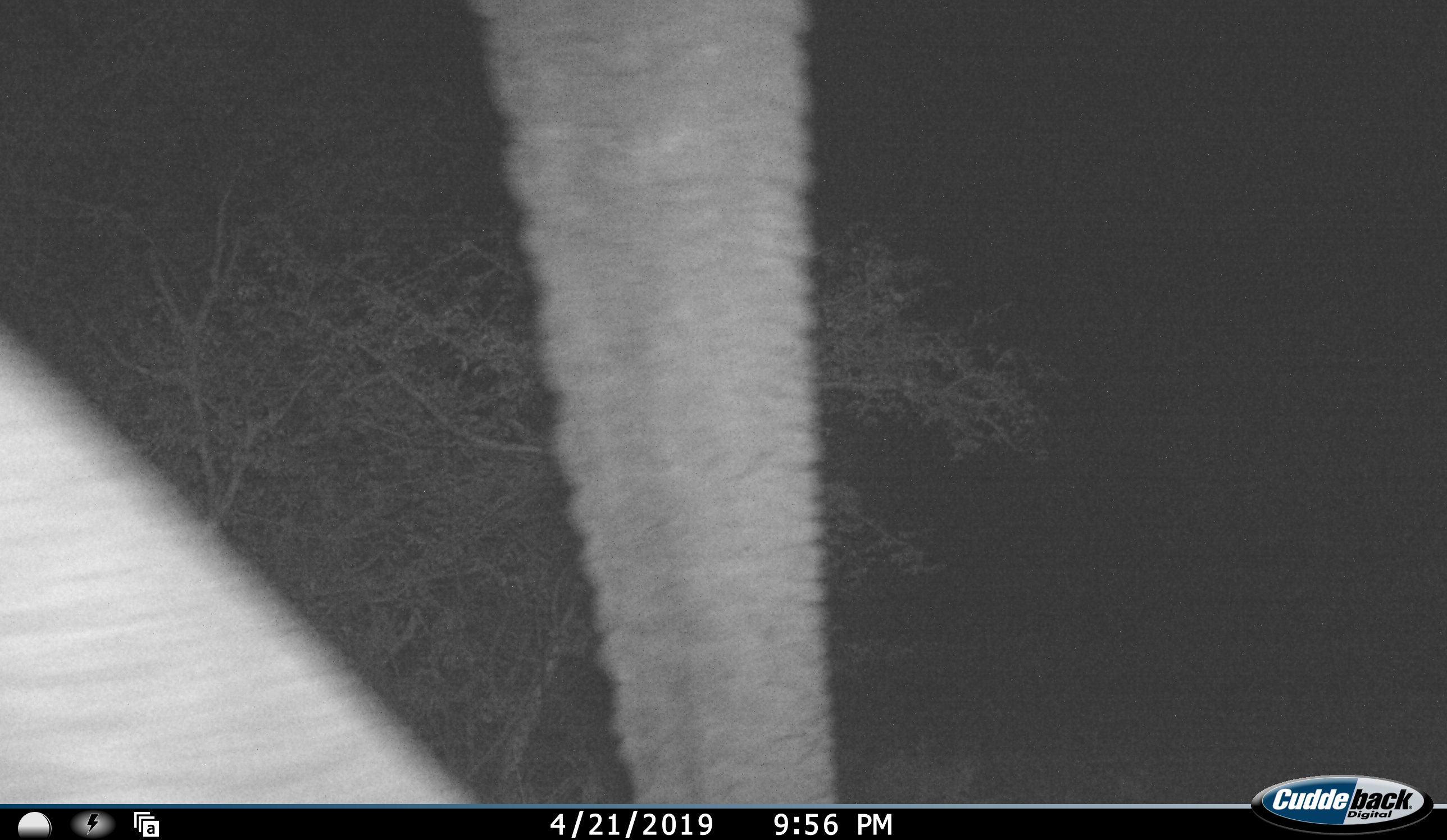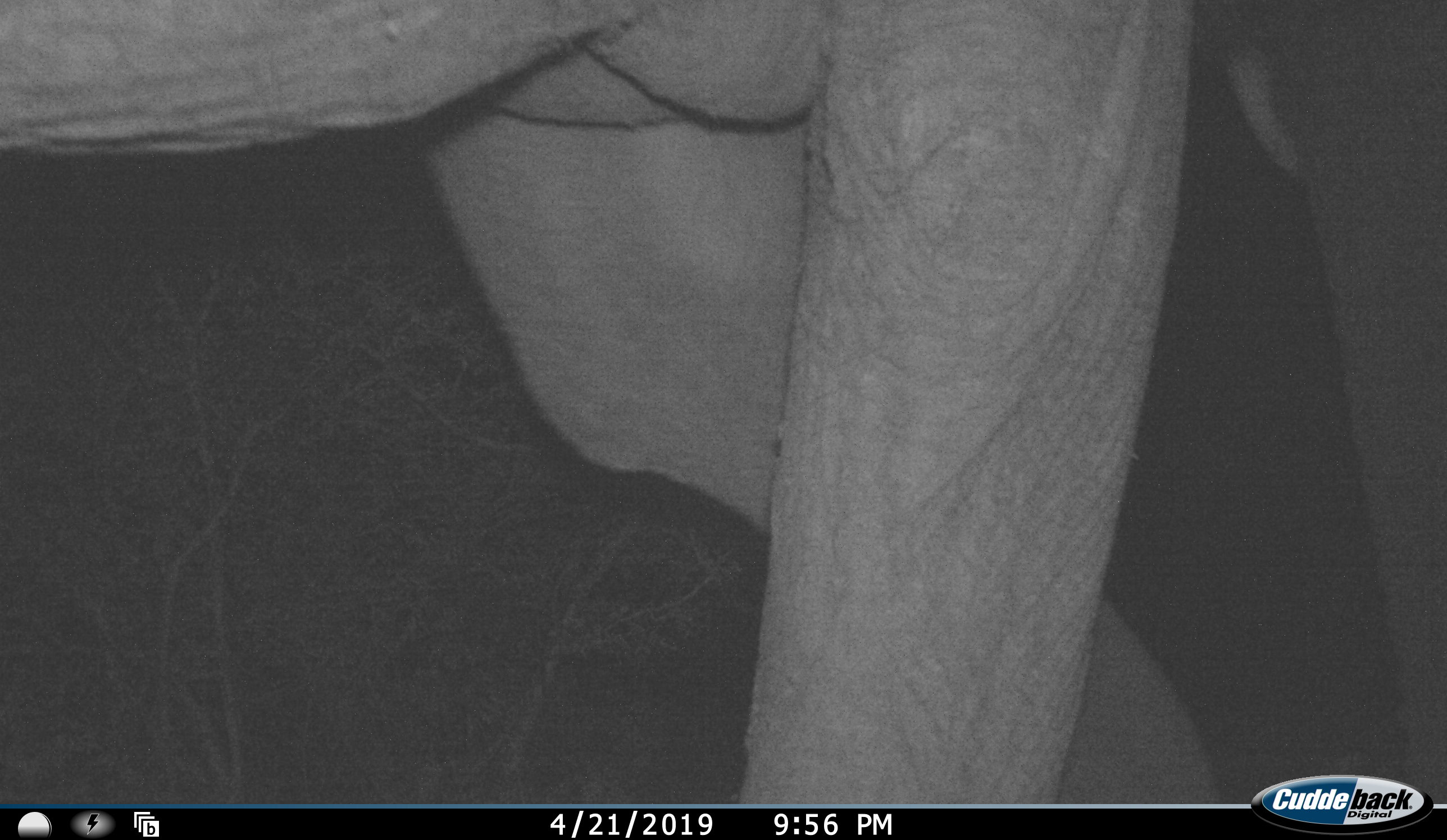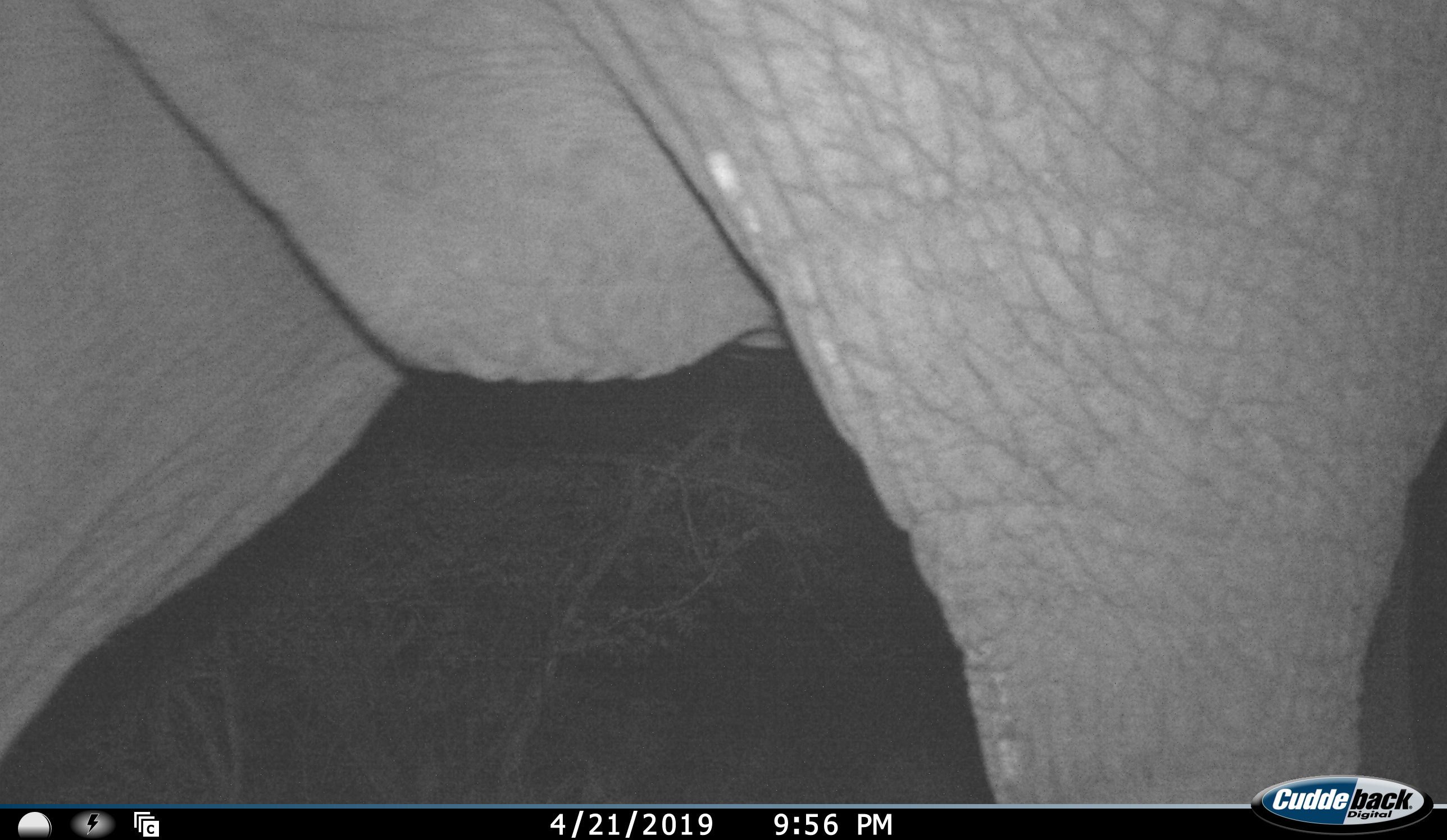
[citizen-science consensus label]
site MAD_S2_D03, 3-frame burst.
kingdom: Animalia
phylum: Chordata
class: Mammalia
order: Proboscidea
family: Elephantidae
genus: Loxodonta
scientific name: Loxodonta africana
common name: african bush elephant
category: elephant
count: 1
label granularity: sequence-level